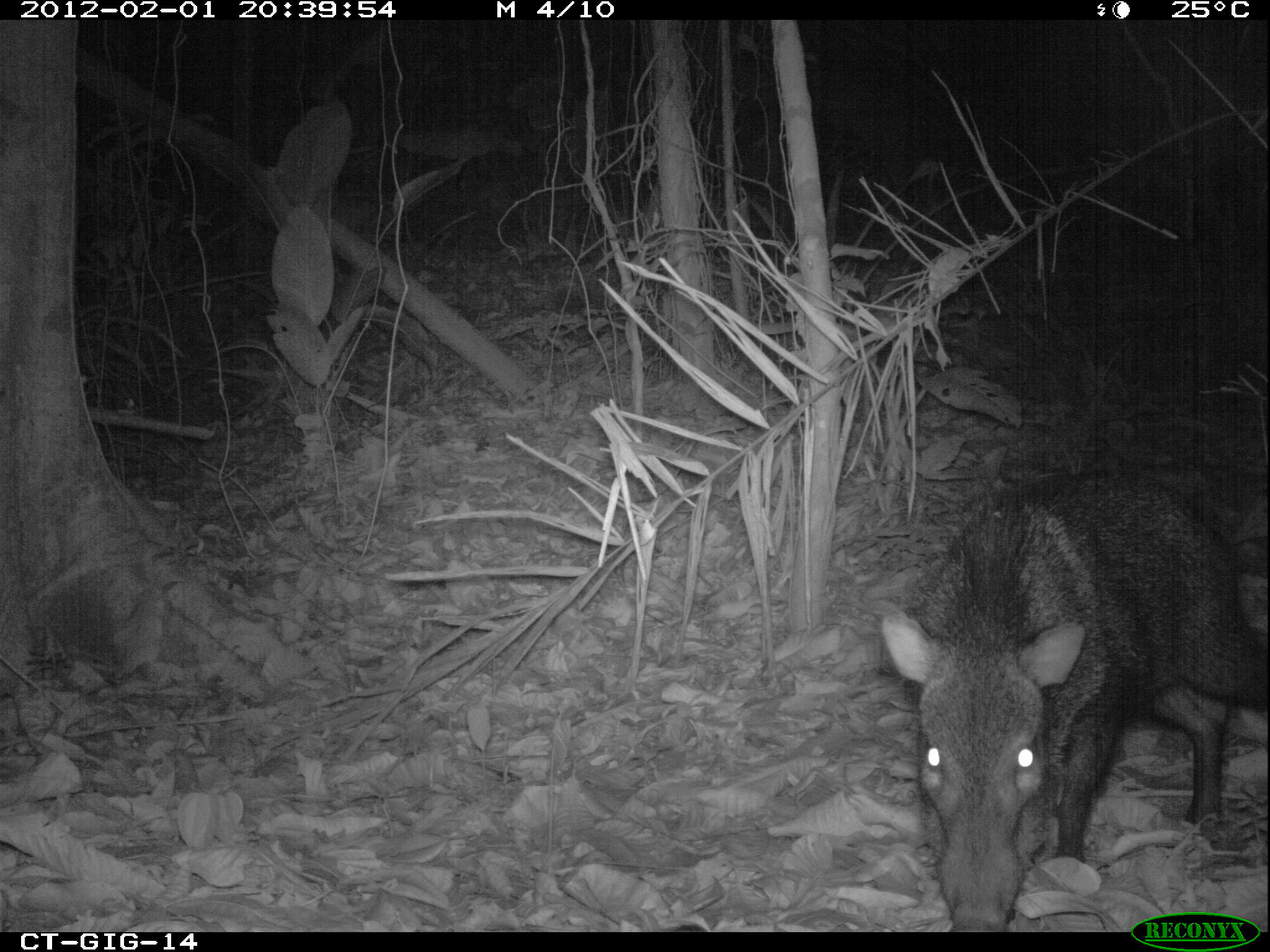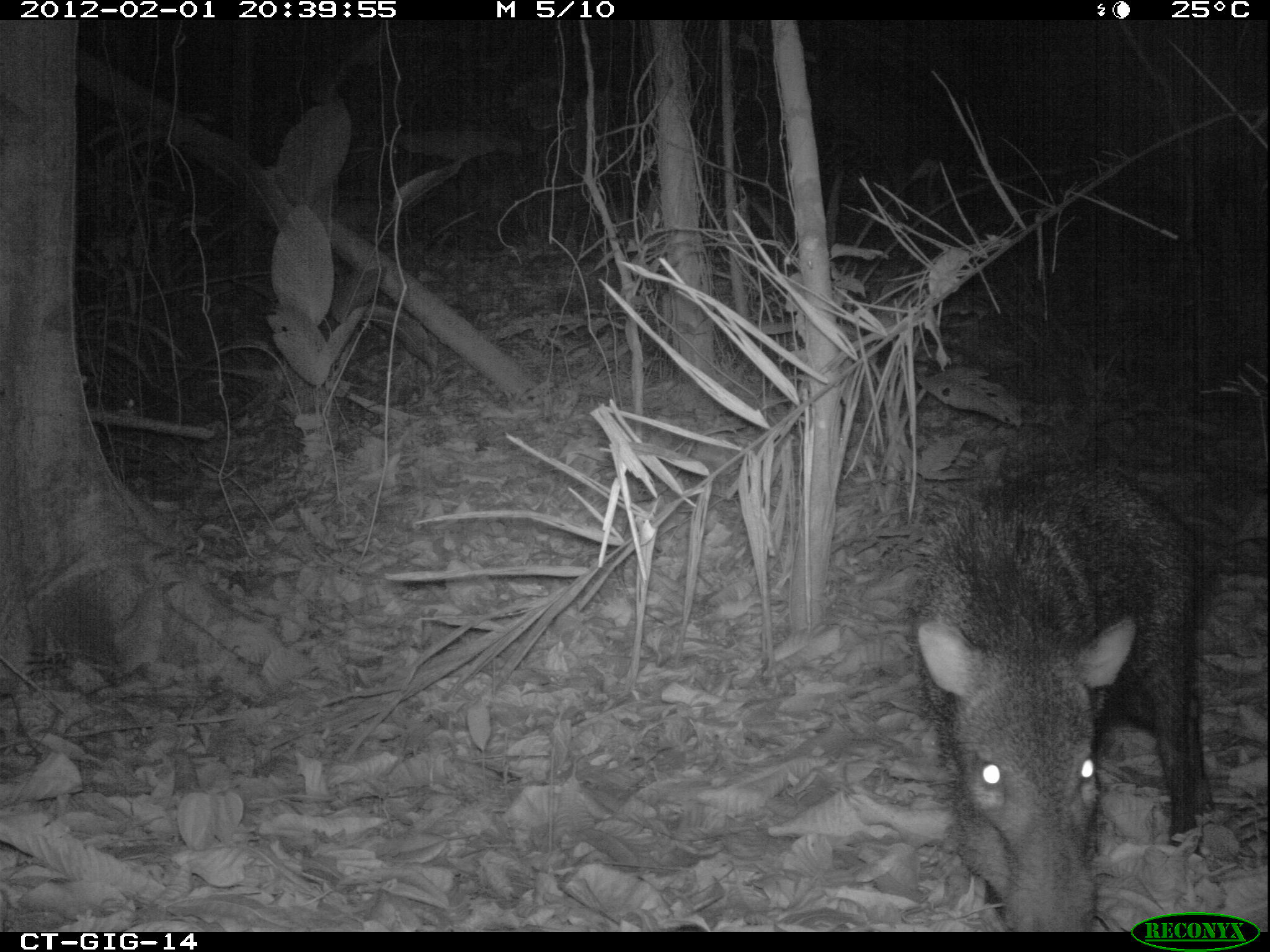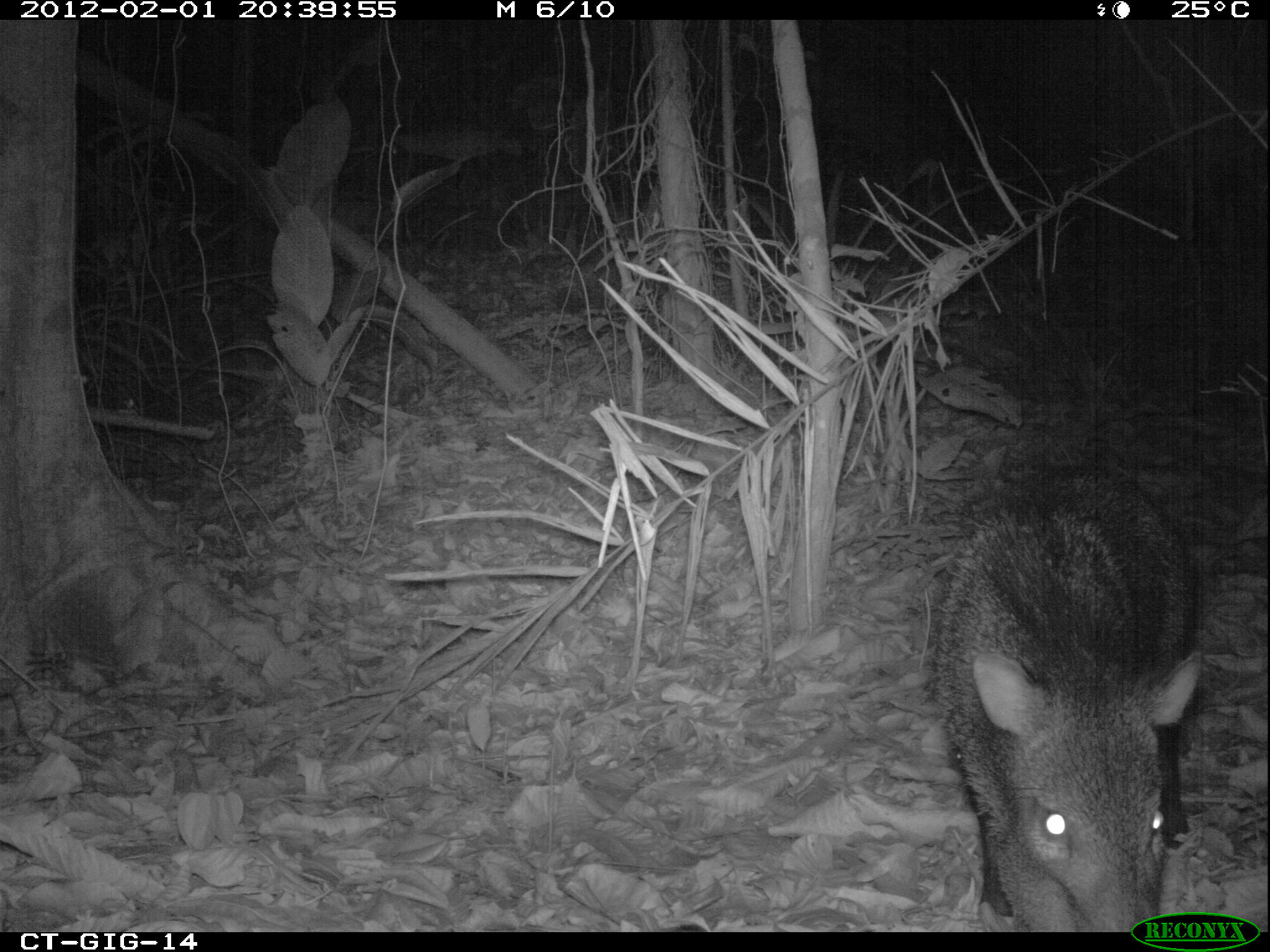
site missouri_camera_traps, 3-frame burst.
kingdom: Animalia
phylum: Chordata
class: Mammalia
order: Artiodactyla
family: Tayassuidae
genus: Pecari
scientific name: Pecari tajacu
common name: collared peccary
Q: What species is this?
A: Collared peccary (Pecari tajacu).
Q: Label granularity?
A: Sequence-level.